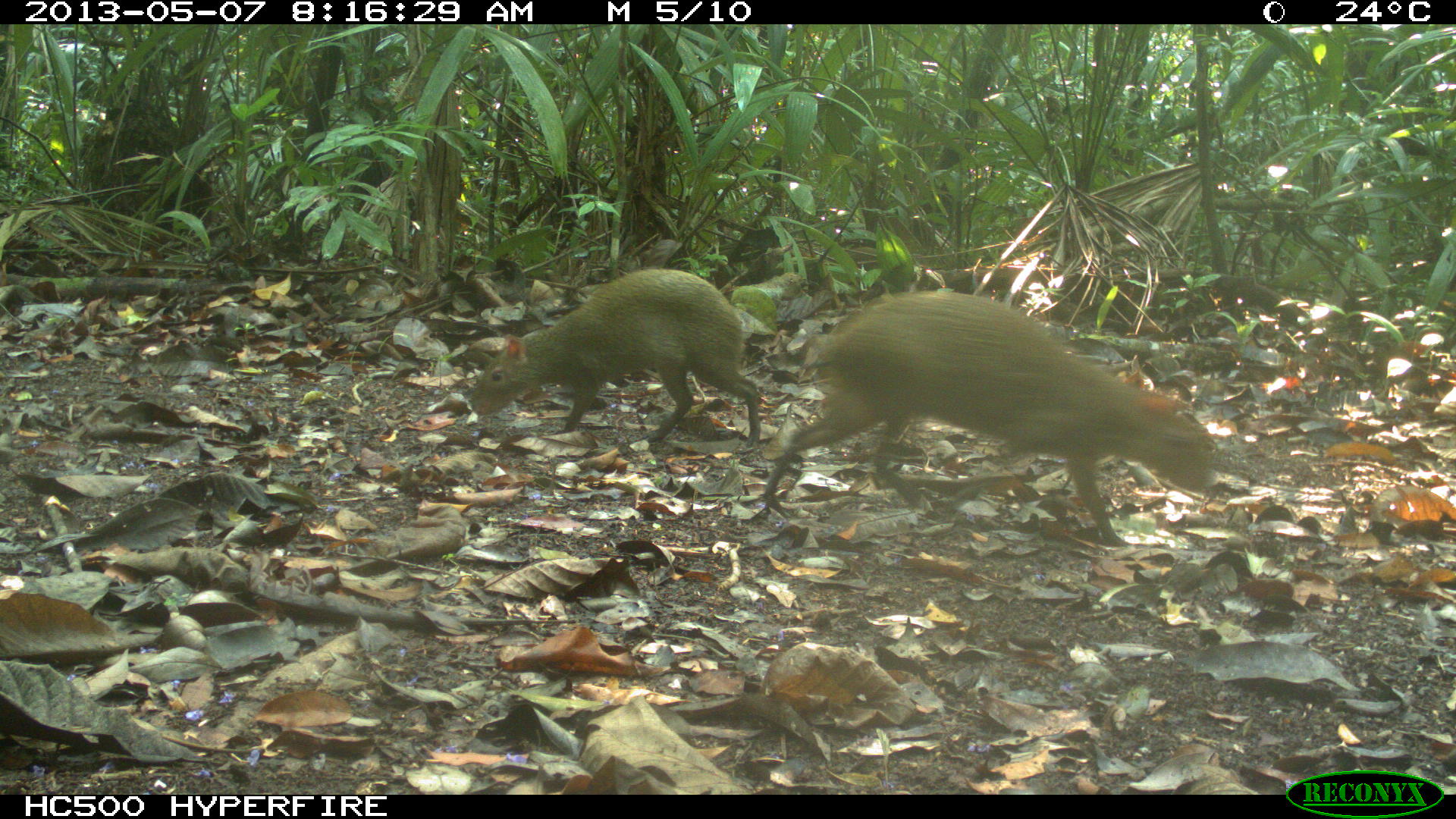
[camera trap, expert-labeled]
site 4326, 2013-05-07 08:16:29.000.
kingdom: Animalia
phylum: Chordata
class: Mammalia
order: Rodentia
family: Dasyproctidae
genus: Dasyprocta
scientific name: Dasyprocta punctata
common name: central american agouti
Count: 2.